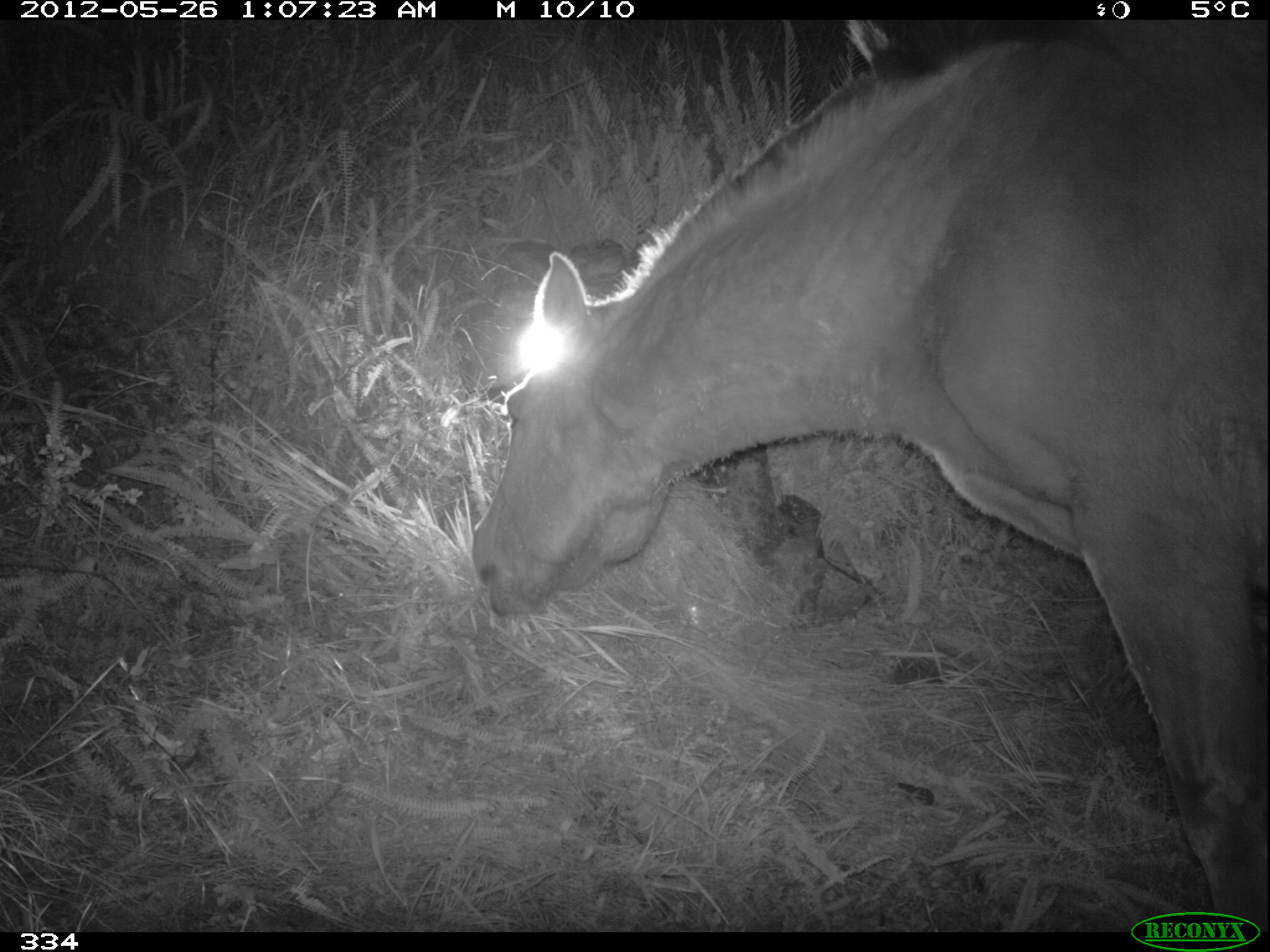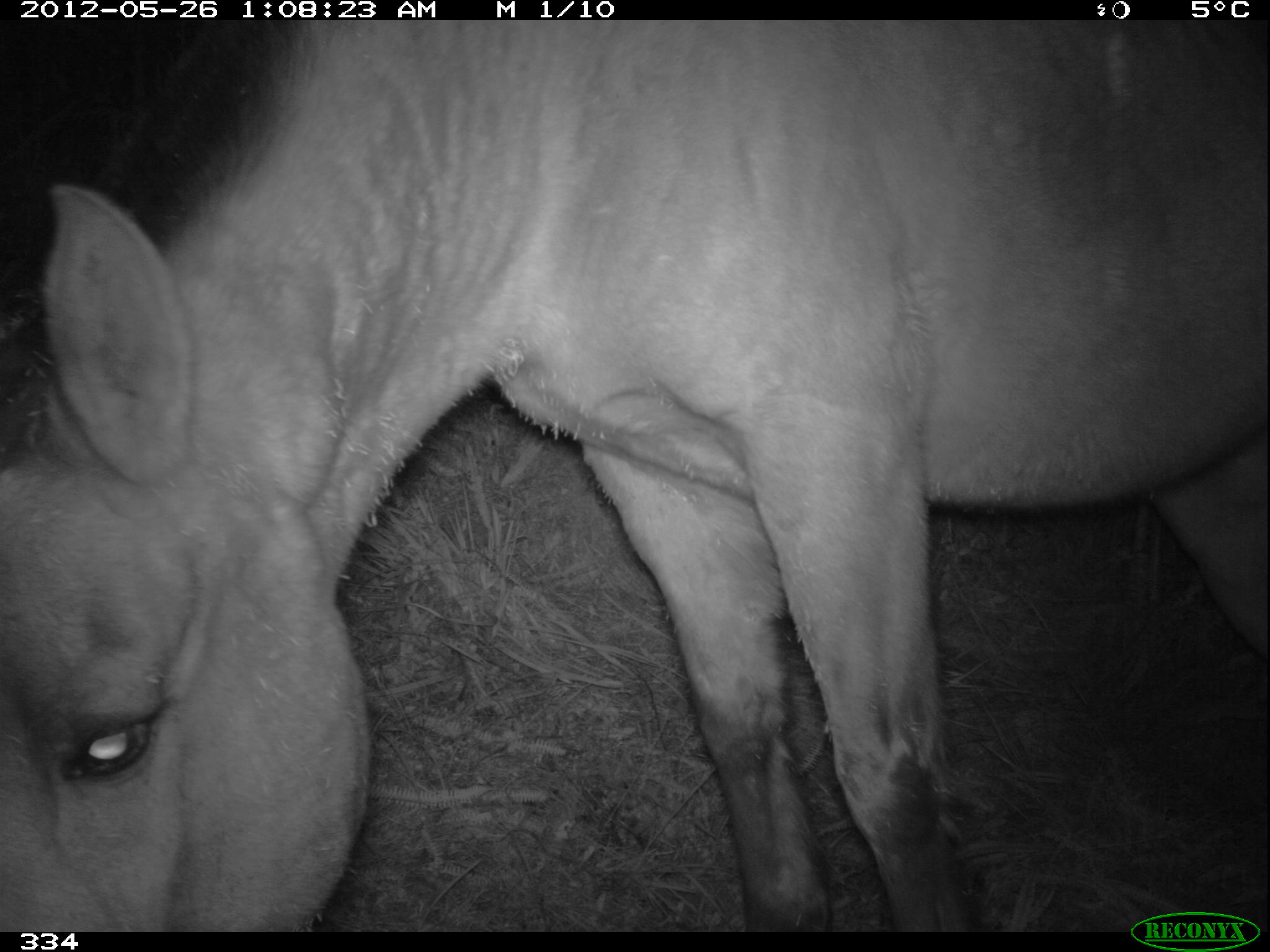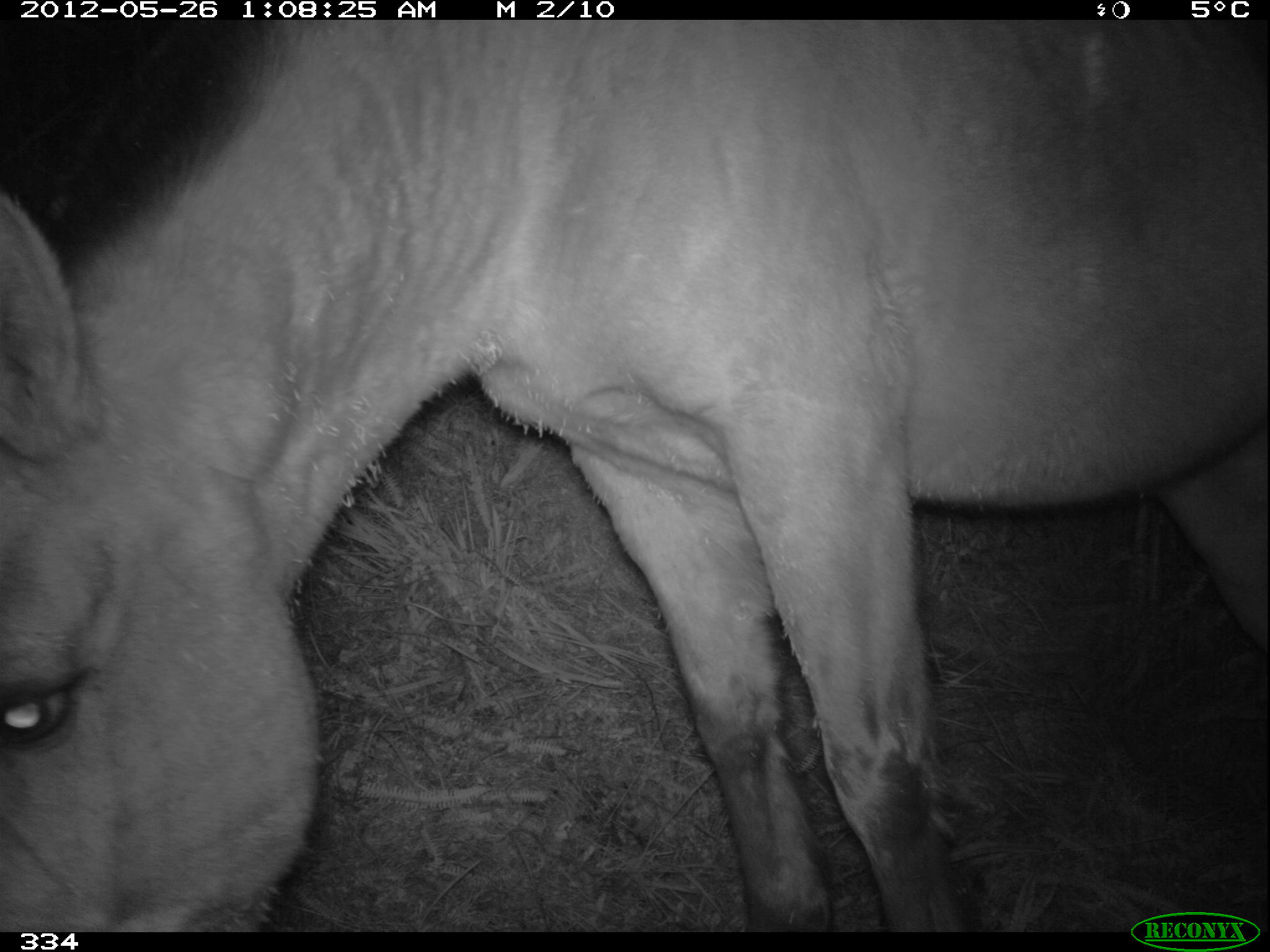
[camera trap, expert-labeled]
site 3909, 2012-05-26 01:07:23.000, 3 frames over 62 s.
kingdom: Animalia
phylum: Chordata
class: Mammalia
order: Perissodactyla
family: Equidae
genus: Equus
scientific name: Equus caballus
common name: domestic horse